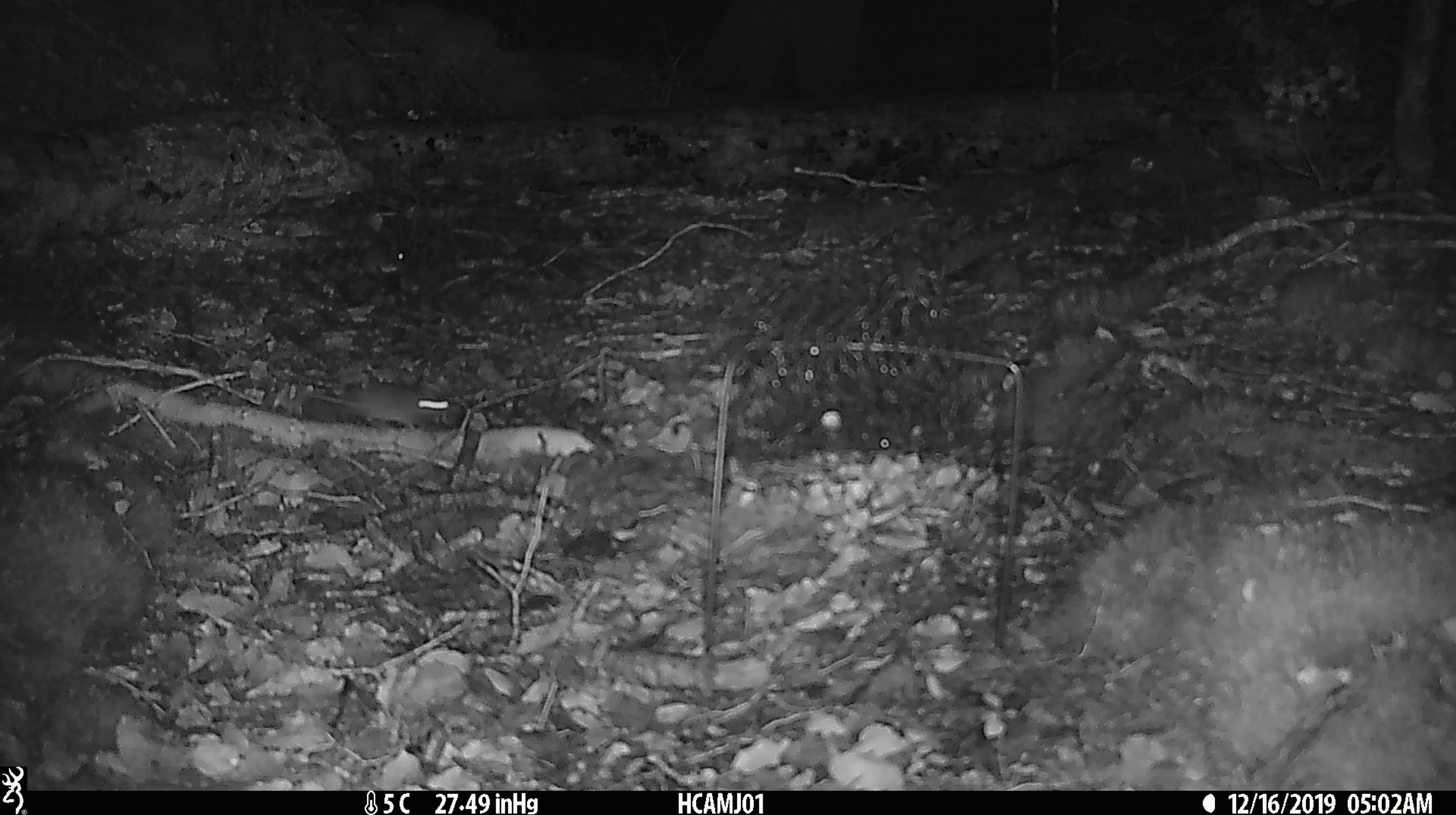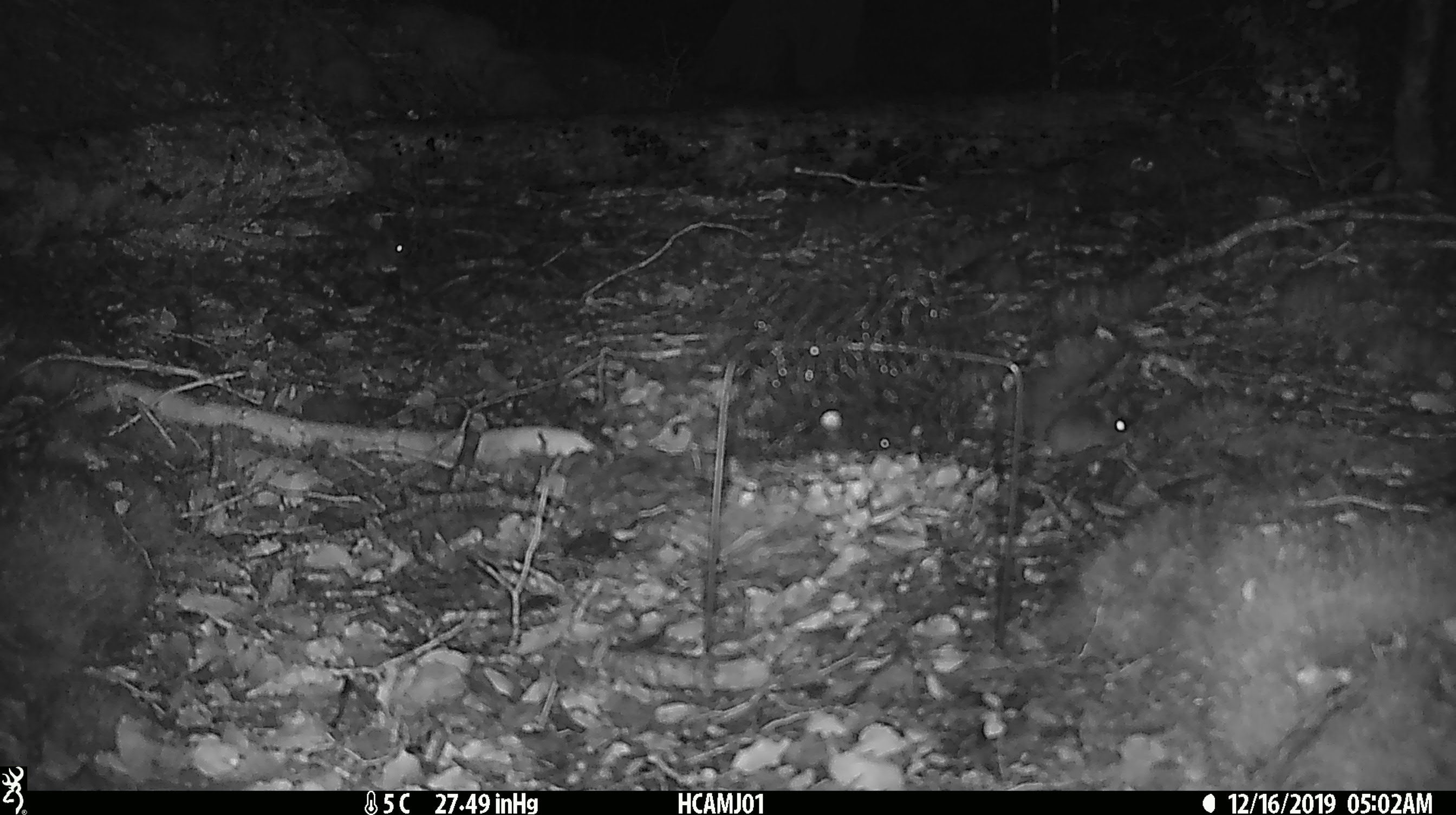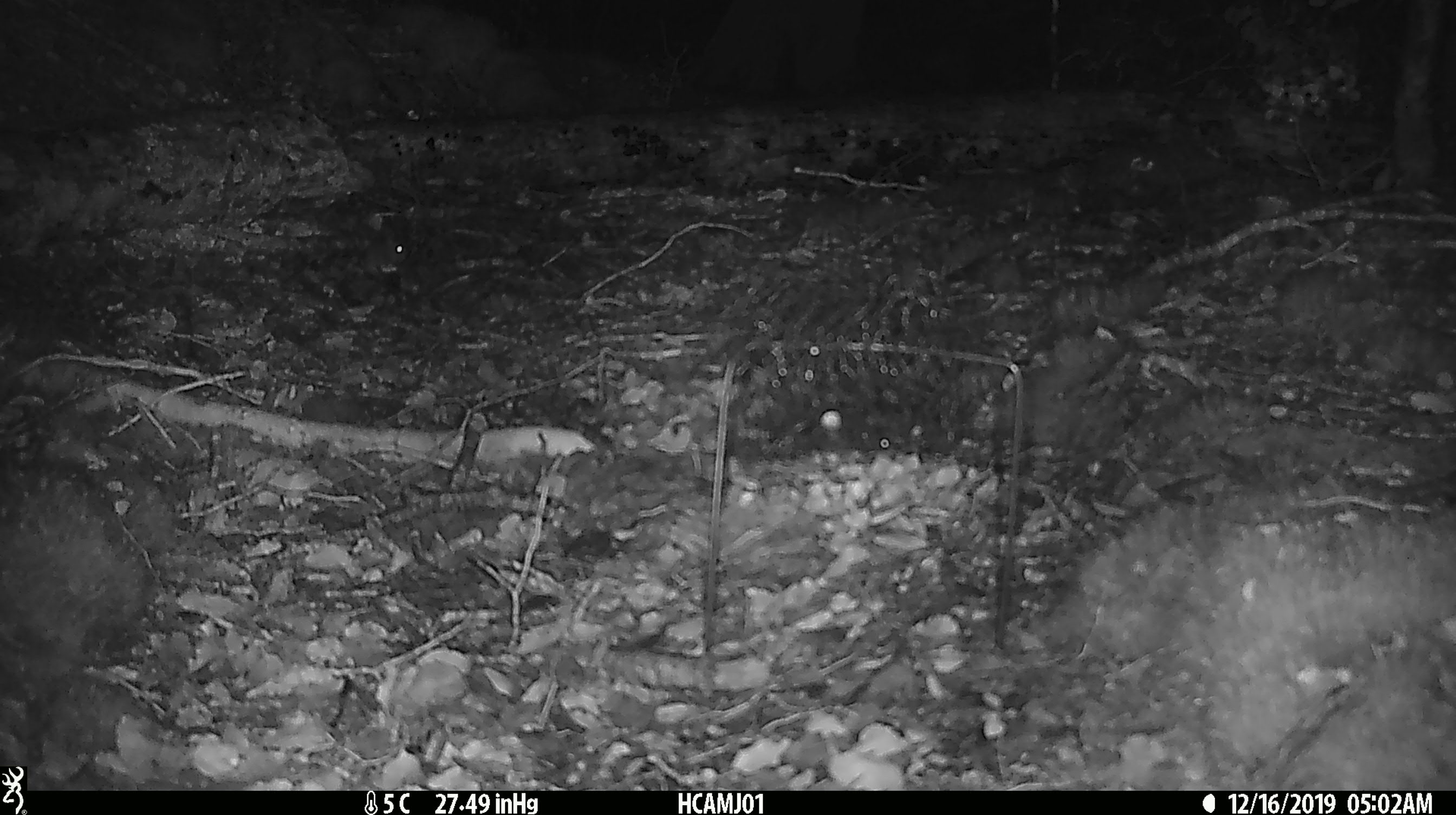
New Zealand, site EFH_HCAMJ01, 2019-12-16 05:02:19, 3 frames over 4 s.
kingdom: Animalia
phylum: Chordata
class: Mammalia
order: Rodentia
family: Muridae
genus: Mus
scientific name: Mus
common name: mouse